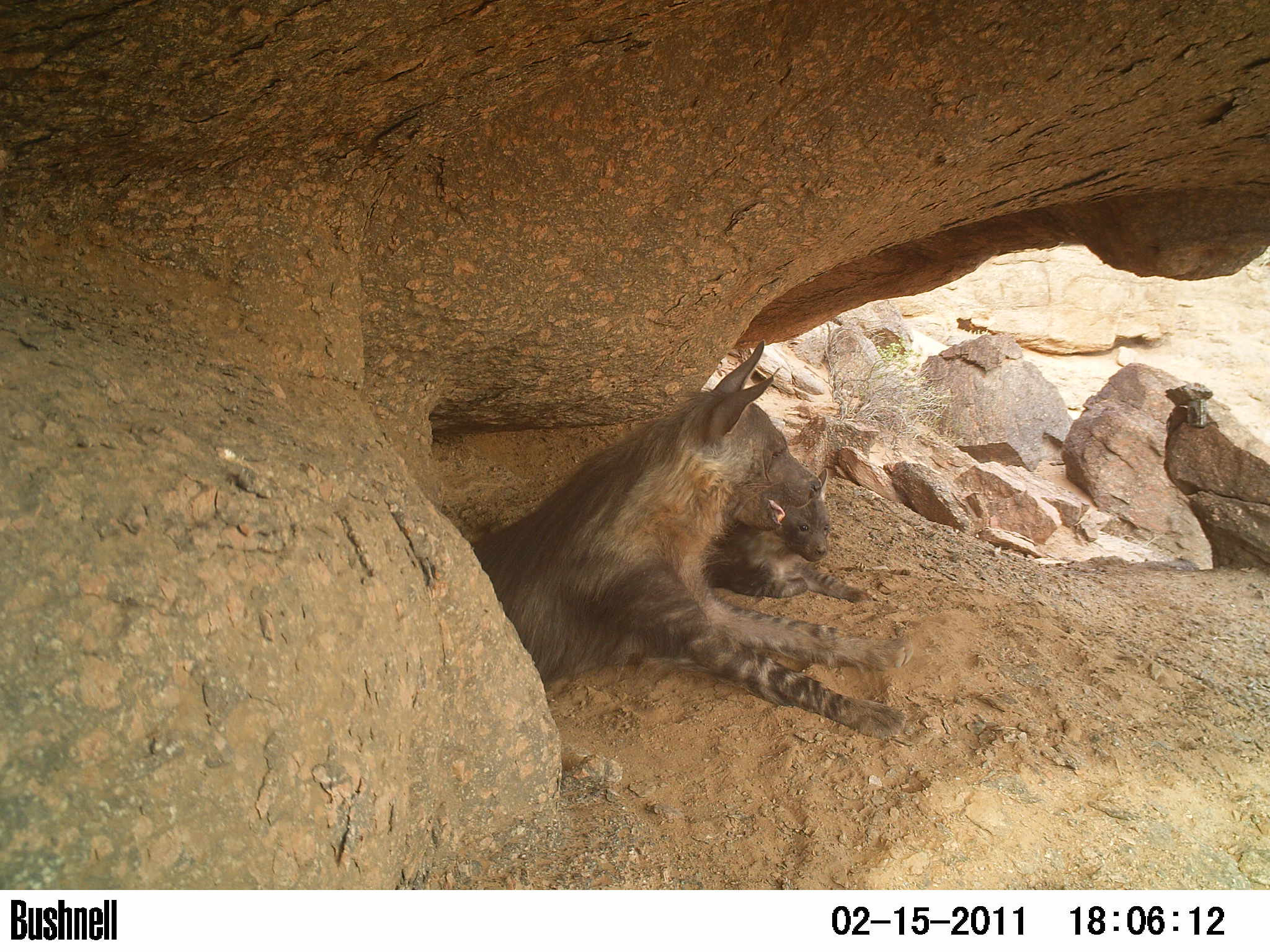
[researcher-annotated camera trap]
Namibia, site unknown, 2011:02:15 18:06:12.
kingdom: Animalia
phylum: Chordata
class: Mammalia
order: Carnivora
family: Hyaenidae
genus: Parahyaena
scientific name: Parahyaena brunnea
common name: brown hyena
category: hyaena brunnea